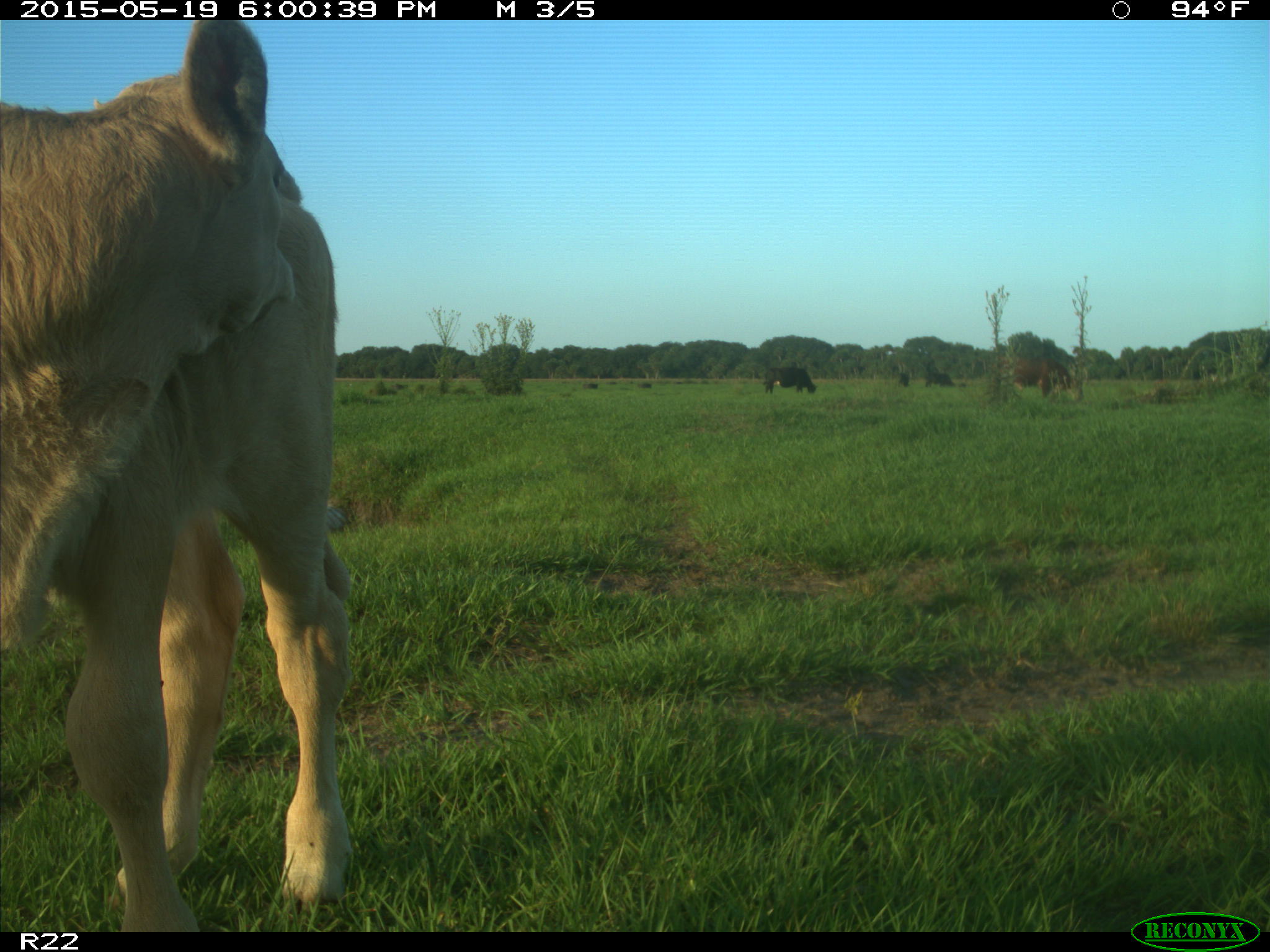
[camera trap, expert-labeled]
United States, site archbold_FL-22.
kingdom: Animalia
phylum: Chordata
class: Mammalia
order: Artiodactyla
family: Bovidae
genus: Bos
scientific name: Bos taurus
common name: domestic cow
Bos taurus (domestic cow).